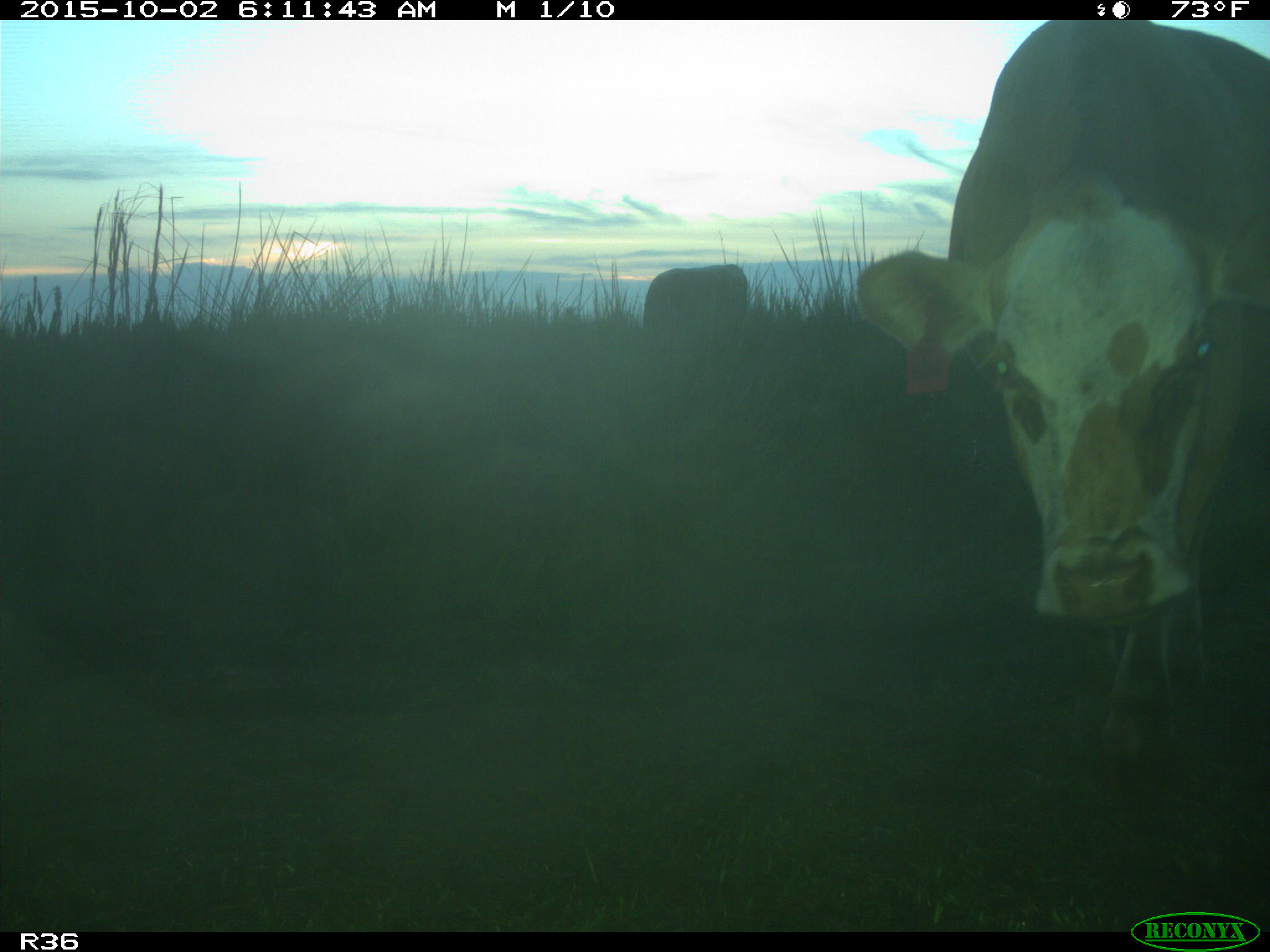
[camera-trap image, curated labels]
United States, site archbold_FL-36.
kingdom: Animalia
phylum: Chordata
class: Mammalia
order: Artiodactyla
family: Bovidae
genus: Bos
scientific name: Bos taurus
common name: domestic cow